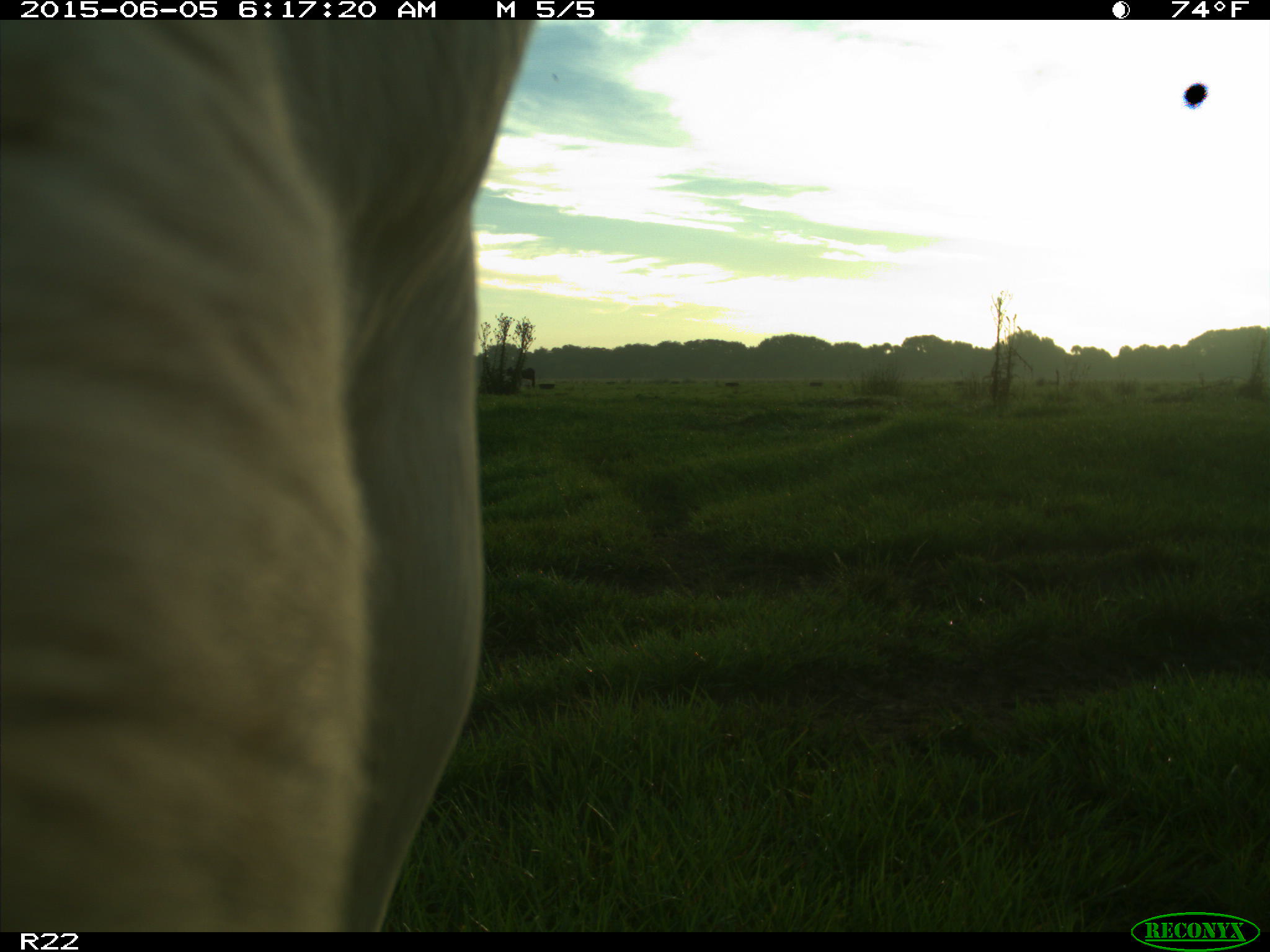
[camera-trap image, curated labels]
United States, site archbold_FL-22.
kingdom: Animalia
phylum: Chordata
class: Mammalia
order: Artiodactyla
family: Bovidae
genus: Bos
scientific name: Bos taurus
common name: domestic cow